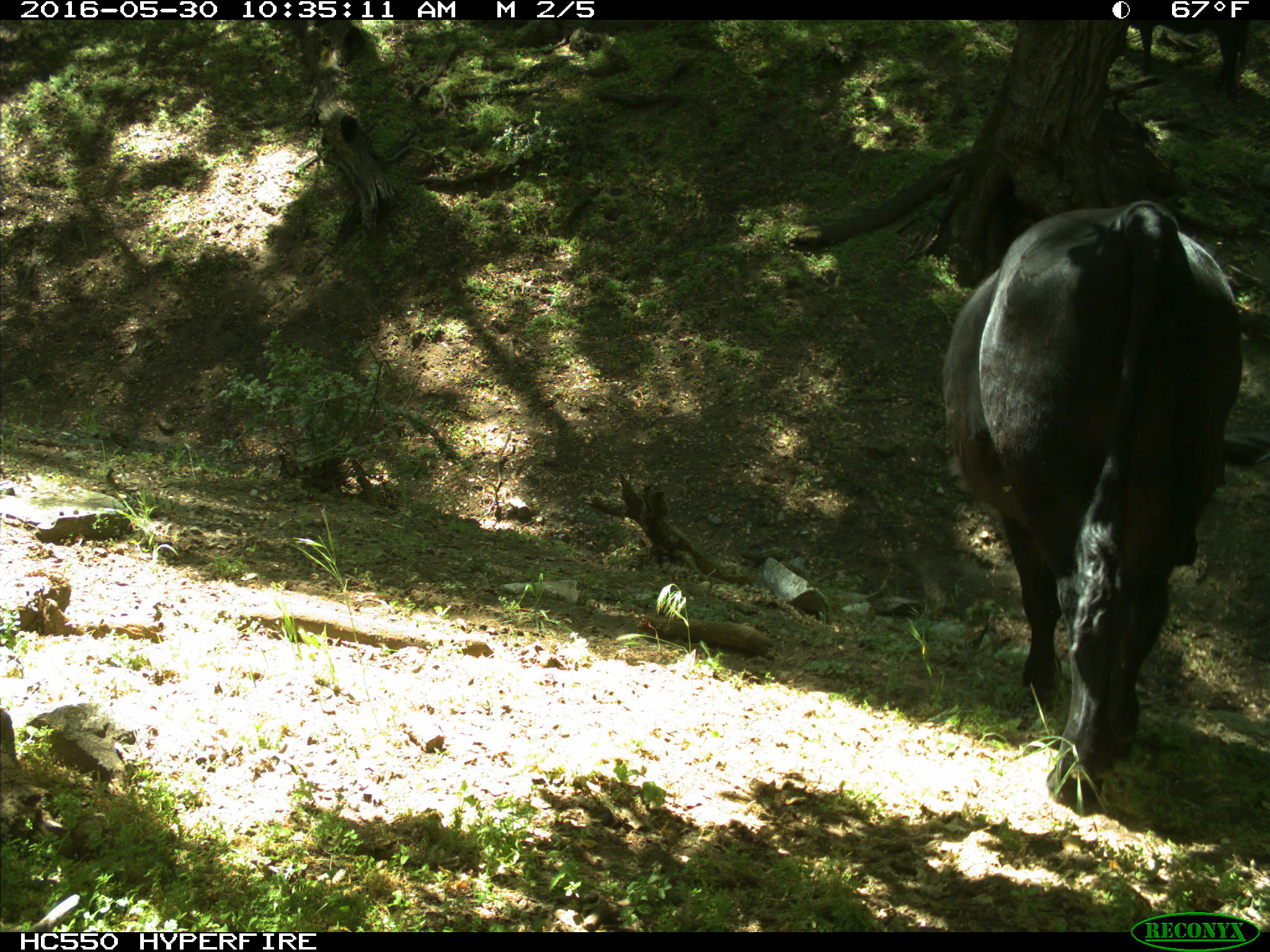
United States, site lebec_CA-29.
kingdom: Animalia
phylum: Chordata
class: Mammalia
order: Artiodactyla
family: Bovidae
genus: Bos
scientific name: Bos taurus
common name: domestic cow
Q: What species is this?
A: Bos taurus (domestic cow).